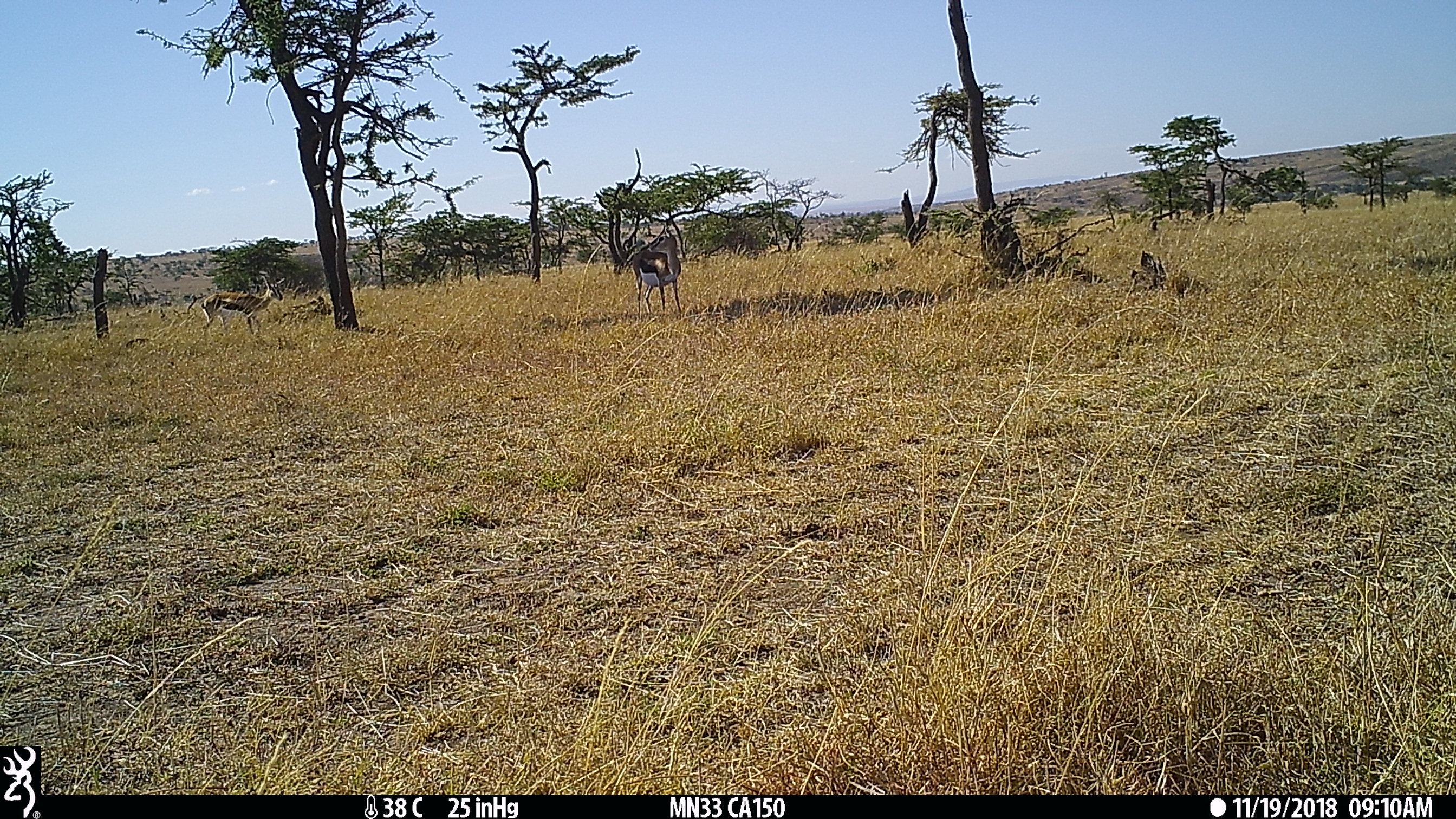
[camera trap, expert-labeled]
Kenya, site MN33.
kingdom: Animalia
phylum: Chordata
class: Mammalia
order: Artiodactyla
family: Bovidae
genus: Eudorcas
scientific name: Eudorcas thomsonii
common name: thomon's gazelle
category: gazelle thomsons